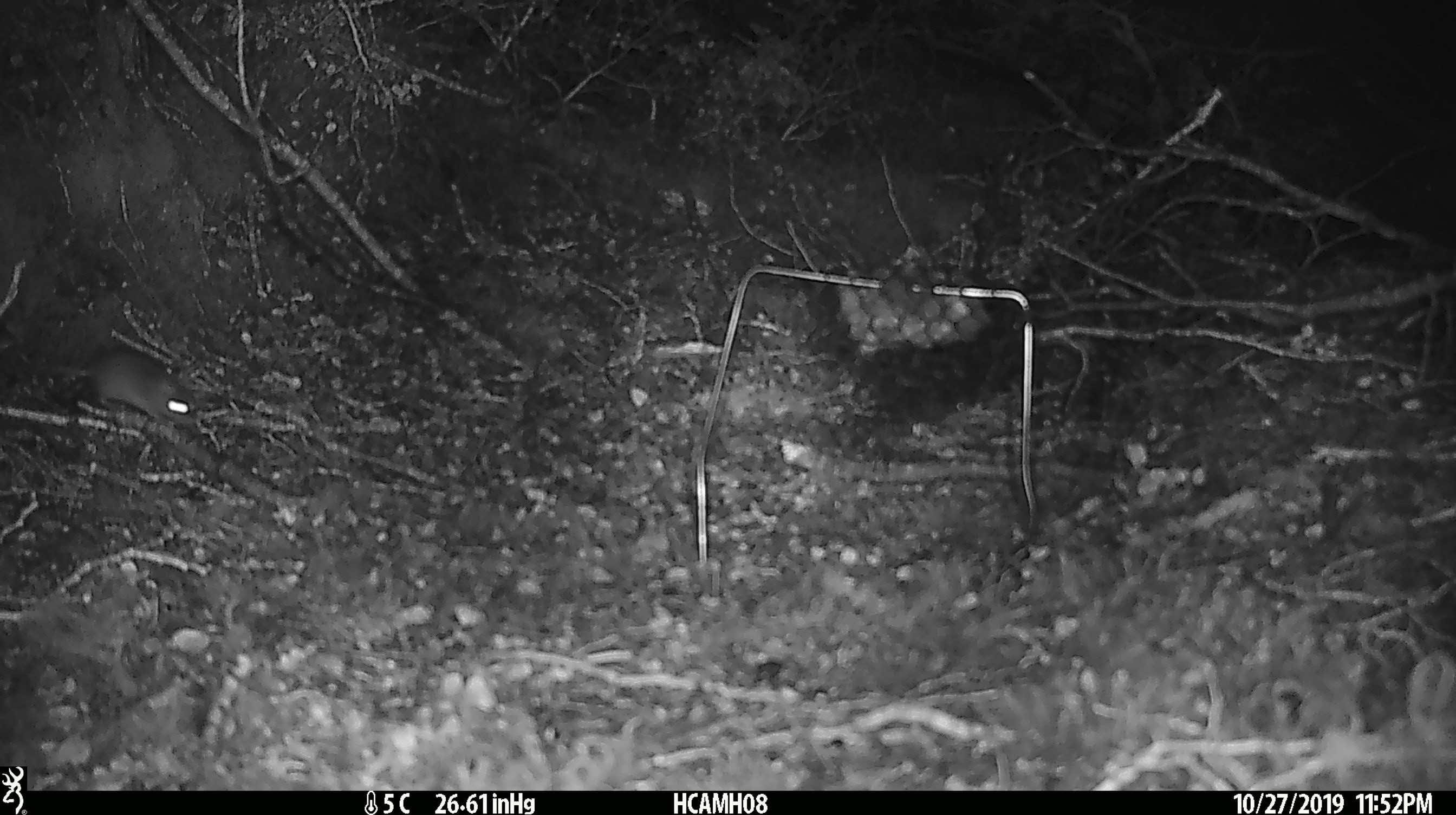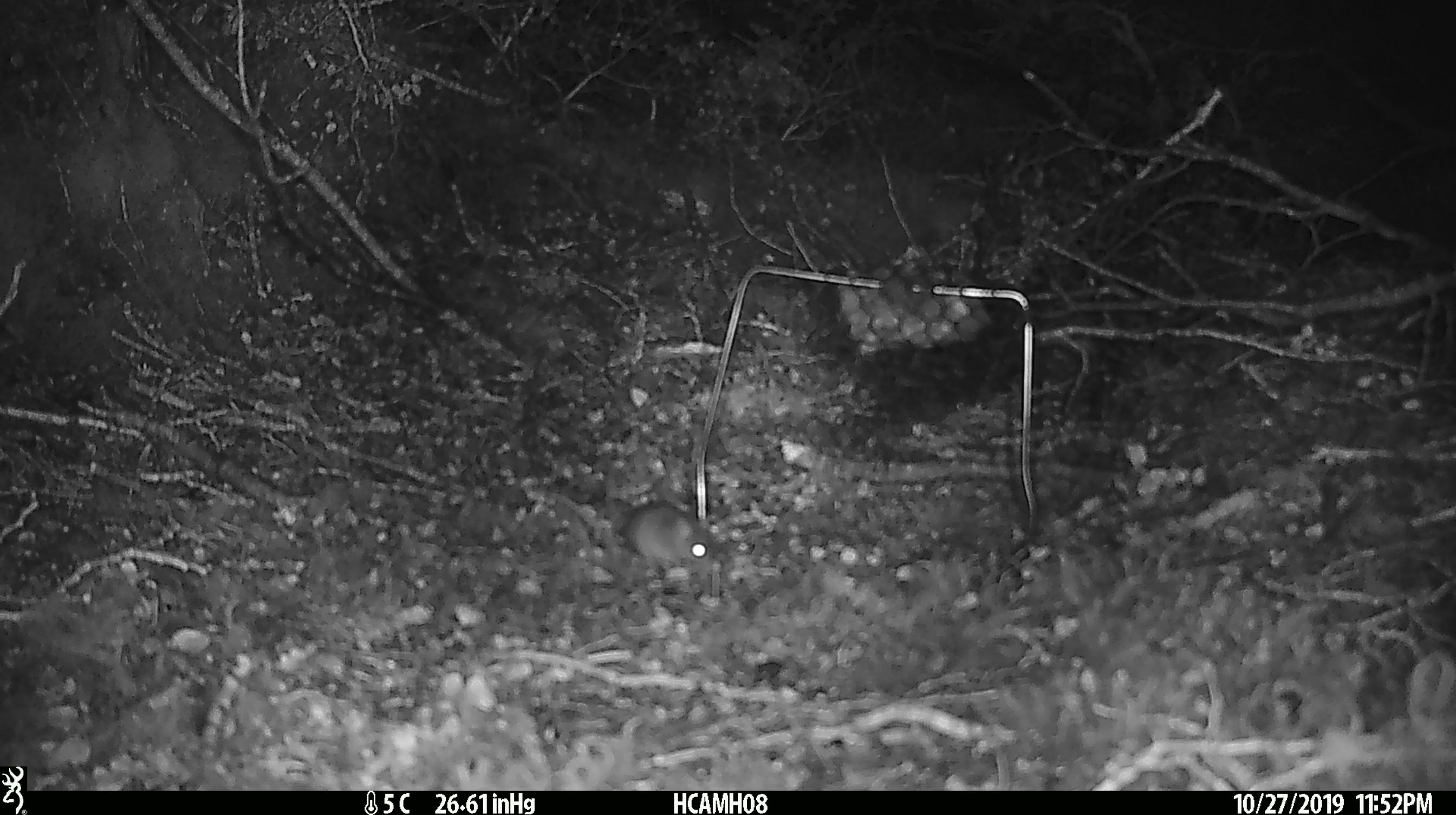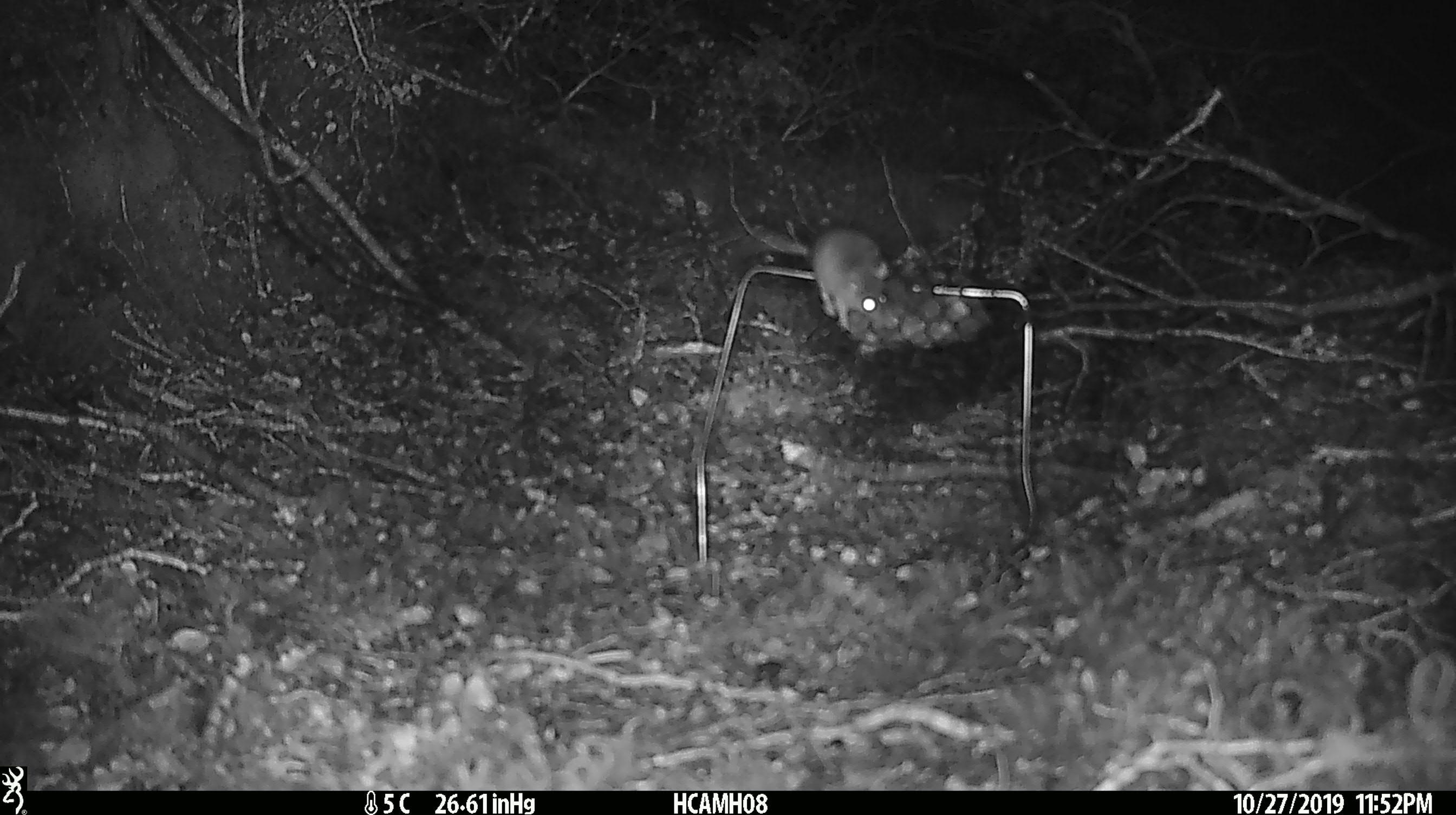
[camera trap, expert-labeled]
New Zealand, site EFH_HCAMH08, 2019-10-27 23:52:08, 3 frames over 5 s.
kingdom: Animalia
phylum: Chordata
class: Mammalia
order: Rodentia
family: Muridae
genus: Mus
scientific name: Mus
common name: mouse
Mouse (Mus).